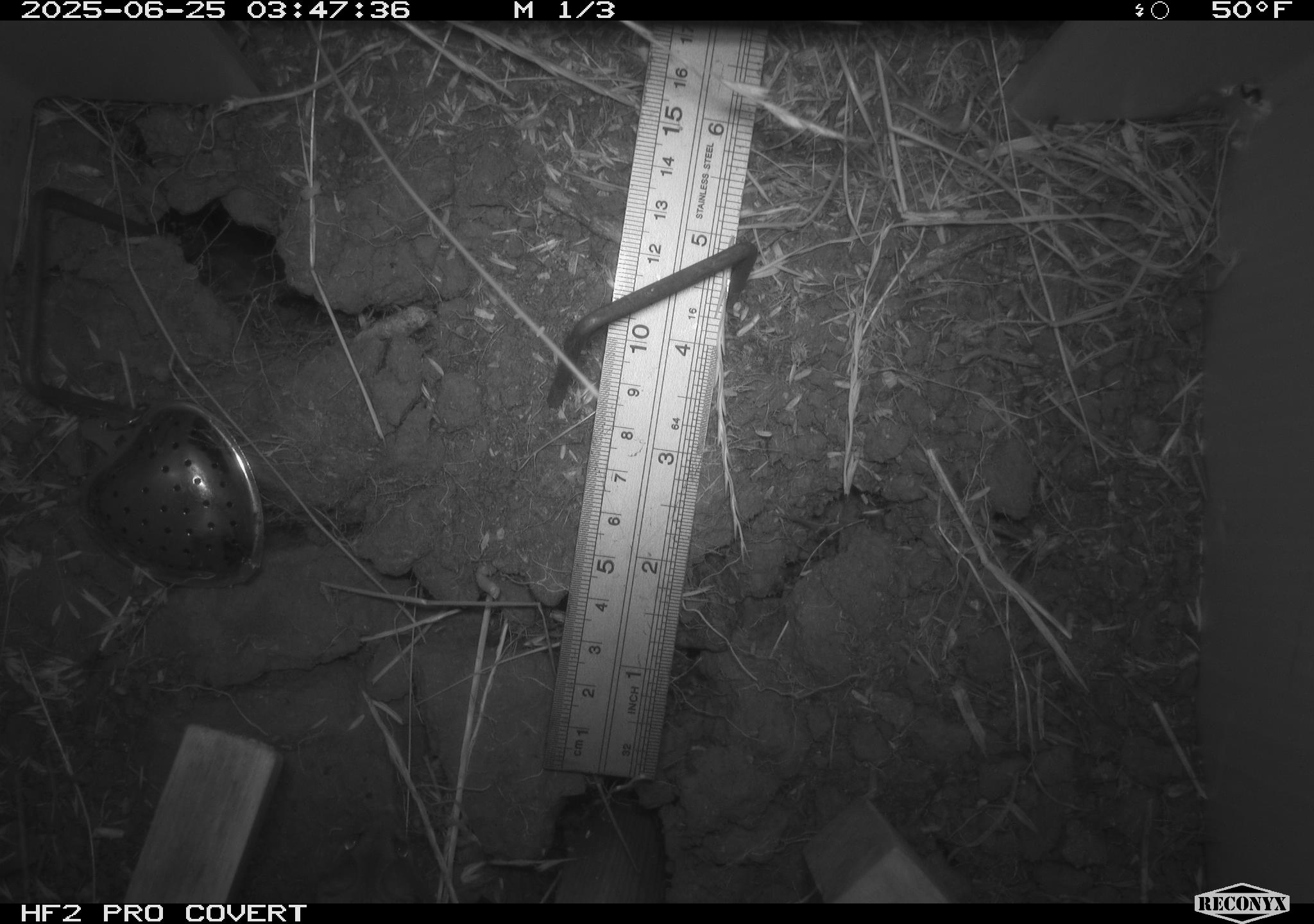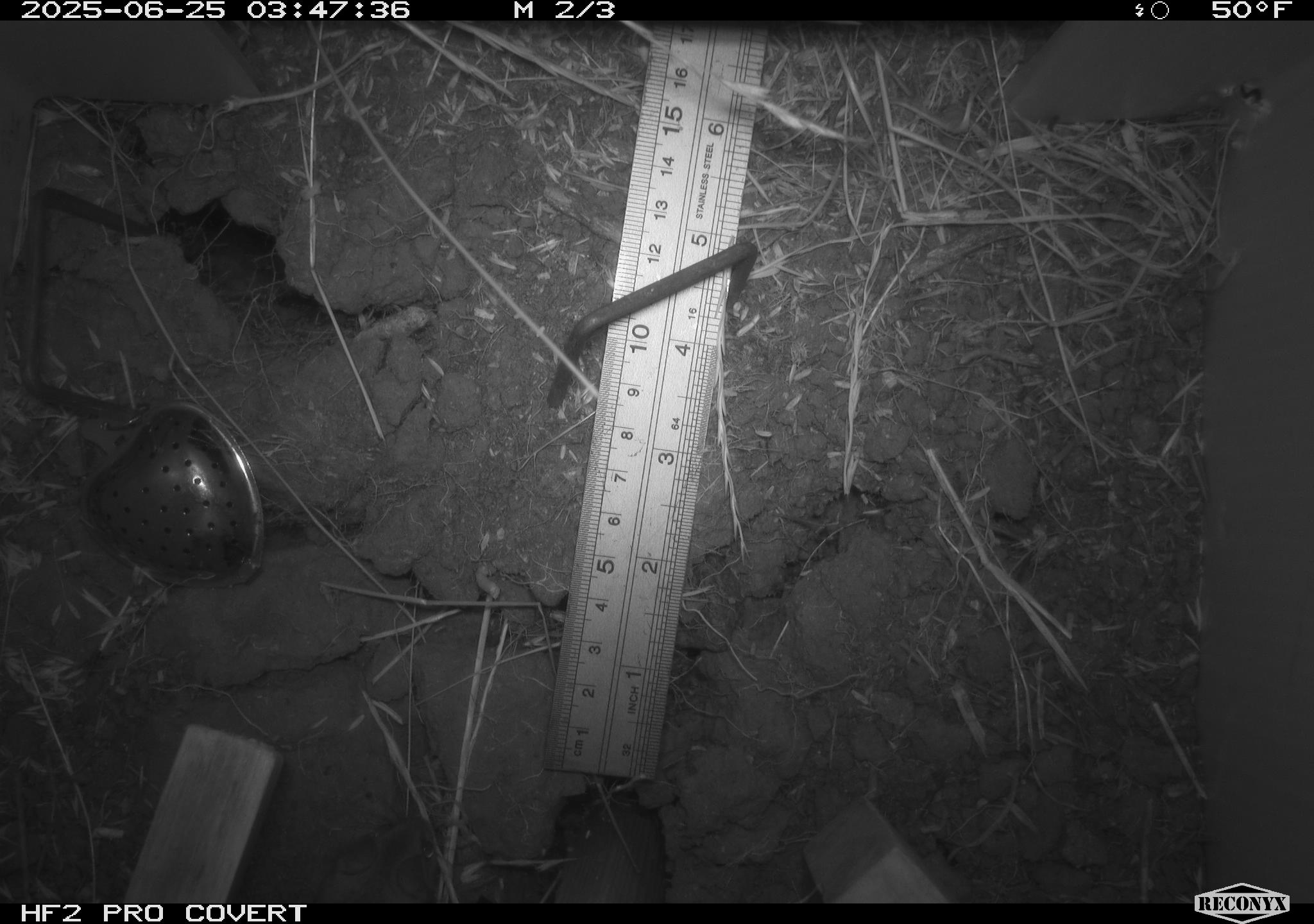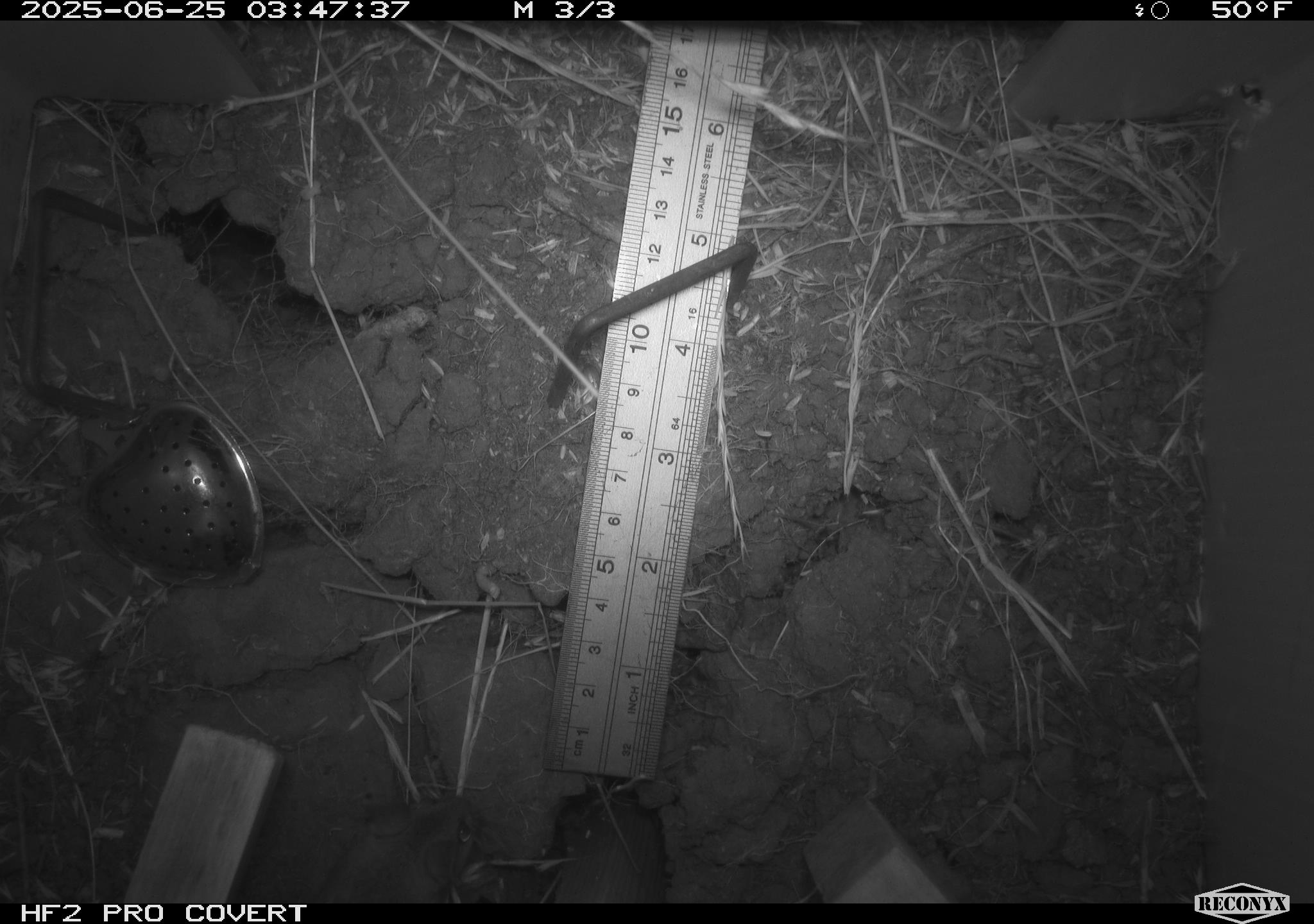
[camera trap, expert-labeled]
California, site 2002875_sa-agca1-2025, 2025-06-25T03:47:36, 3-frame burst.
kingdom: Animalia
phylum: Chordata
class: Mammalia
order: Rodentia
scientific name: Rodentia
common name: mouse species